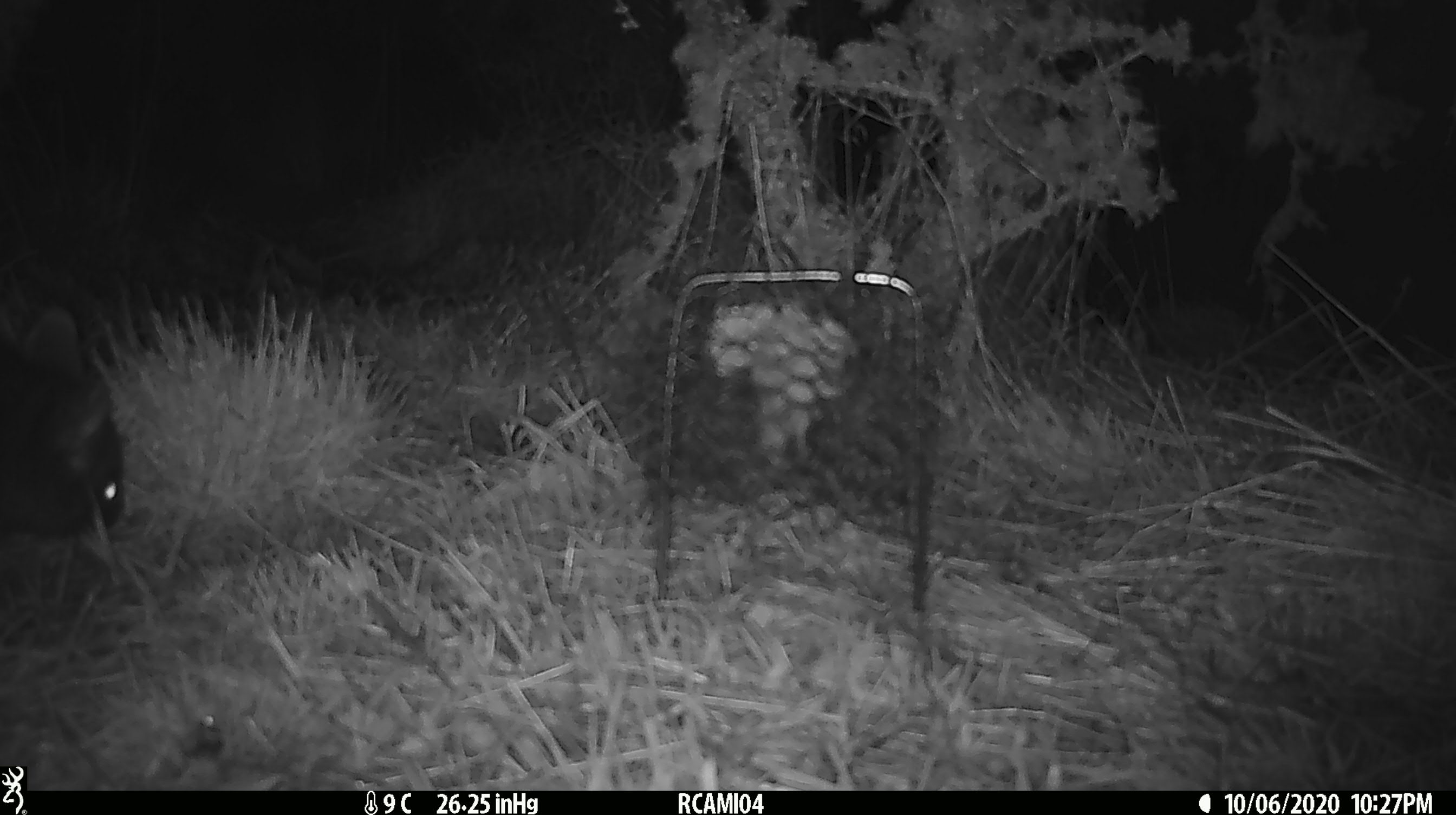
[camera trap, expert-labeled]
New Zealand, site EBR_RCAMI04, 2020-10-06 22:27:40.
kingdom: Animalia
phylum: Chordata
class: Mammalia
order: Diprotodontia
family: Phalangeridae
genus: Trichosurus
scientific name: Trichosurus vulpecula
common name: common brushtail possum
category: possum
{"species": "possum (common brushtail possum) (Trichosurus vulpecula)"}